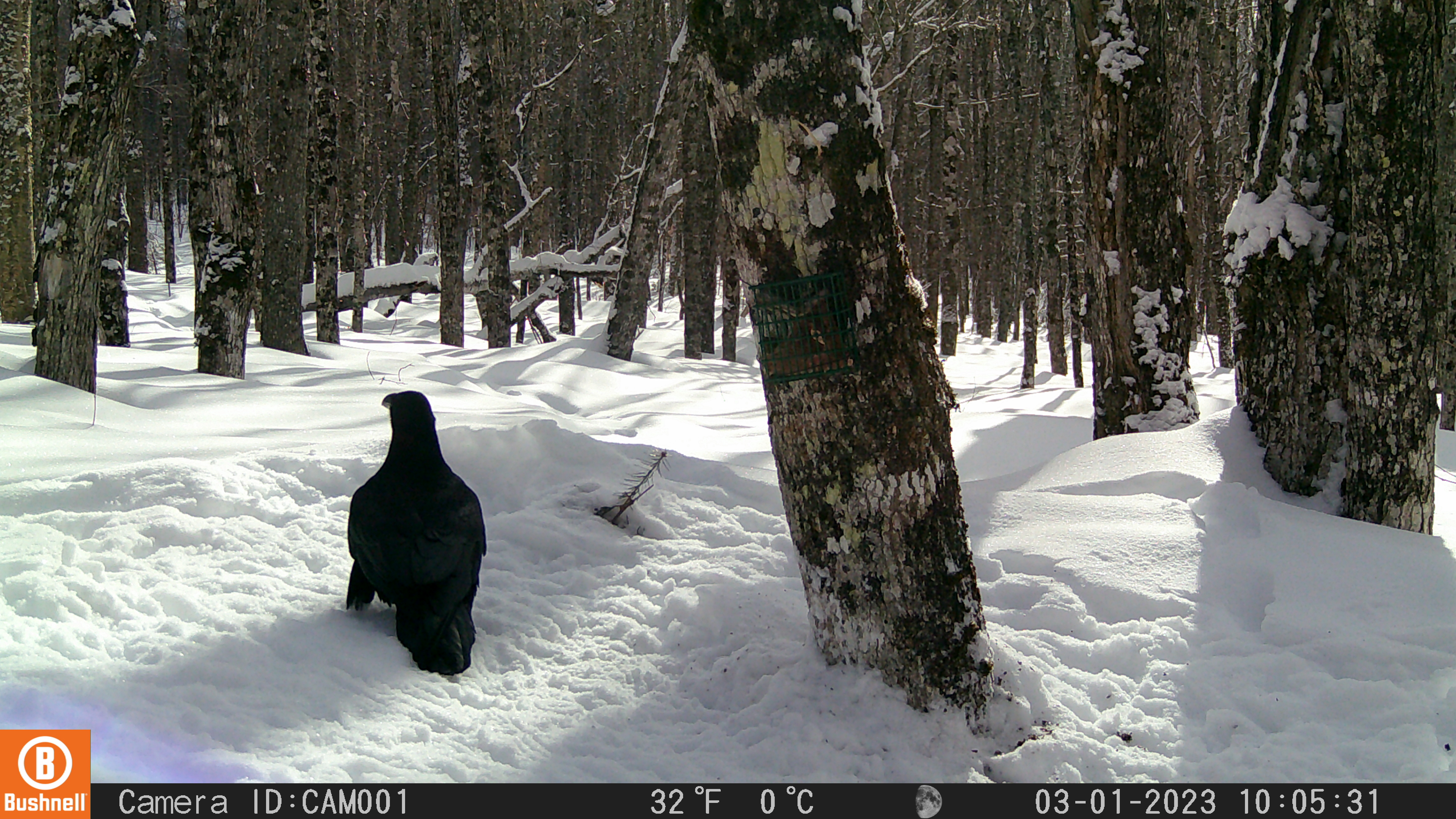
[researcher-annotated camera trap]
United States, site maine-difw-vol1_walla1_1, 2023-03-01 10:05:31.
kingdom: Animalia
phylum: Chordata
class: Aves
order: Passeriformes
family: Corvidae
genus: Corvus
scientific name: Corvus corax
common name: common raven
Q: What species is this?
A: Common raven (Corvus corax).